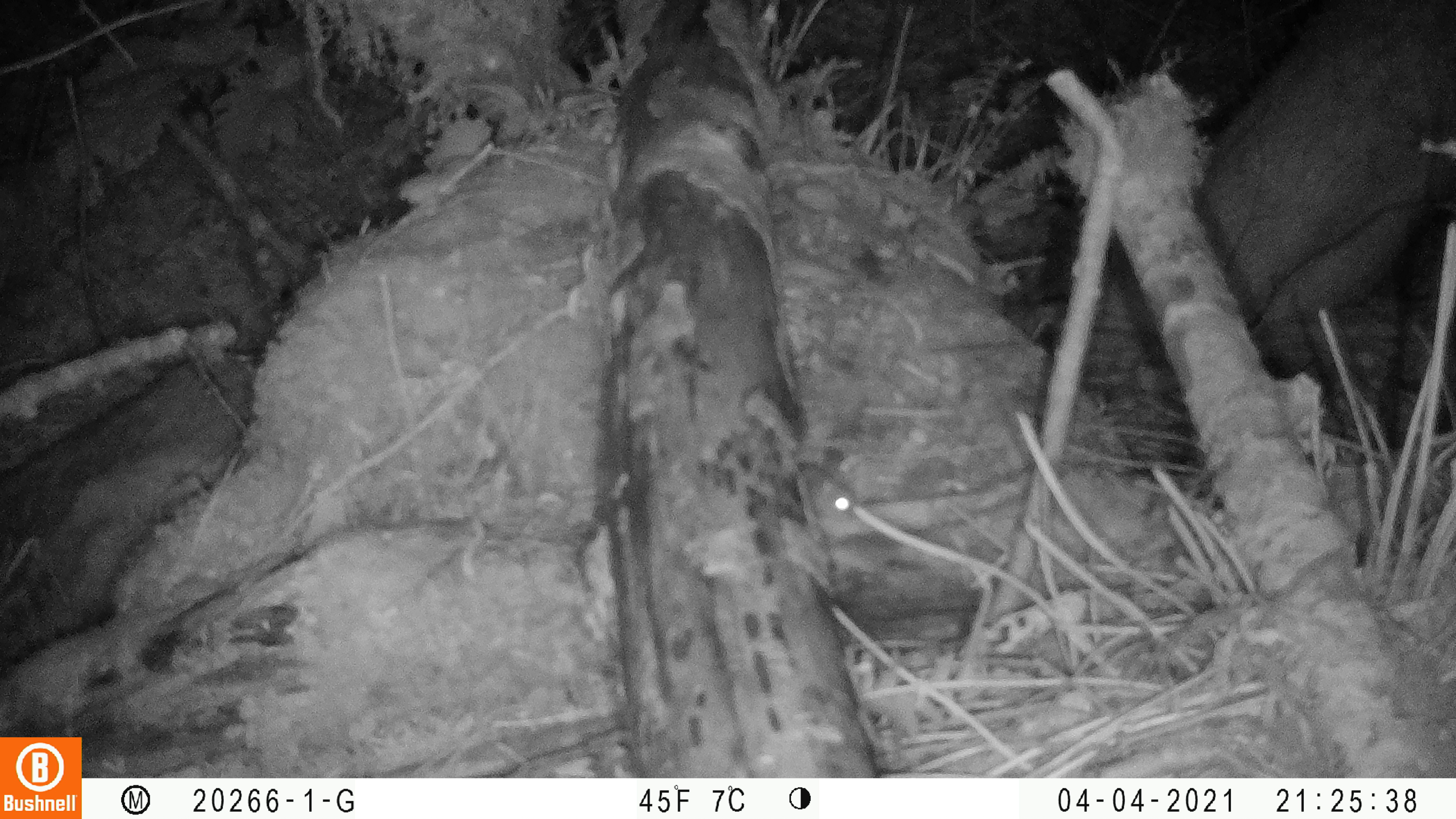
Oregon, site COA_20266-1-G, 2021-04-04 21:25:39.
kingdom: Animalia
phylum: Chordata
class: Mammalia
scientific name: Mammalia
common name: small mammal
Small mammal (Mammalia).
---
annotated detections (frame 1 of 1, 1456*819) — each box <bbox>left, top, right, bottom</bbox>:
small mammal: <bbox>760, 445, 898, 540</bbox>